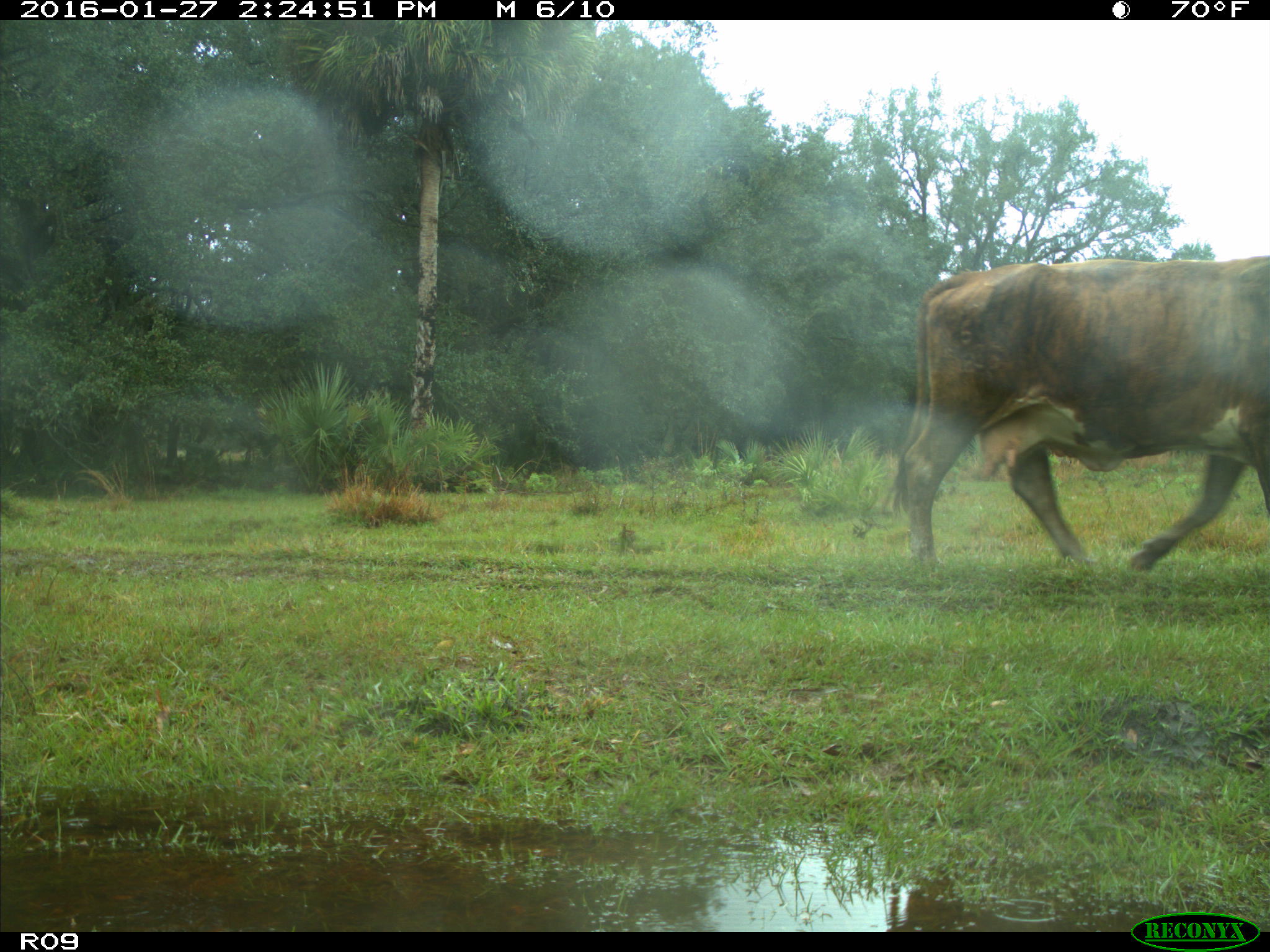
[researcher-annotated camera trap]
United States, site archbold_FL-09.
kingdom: Animalia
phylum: Chordata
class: Mammalia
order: Artiodactyla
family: Bovidae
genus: Bos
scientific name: Bos taurus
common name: domestic cow